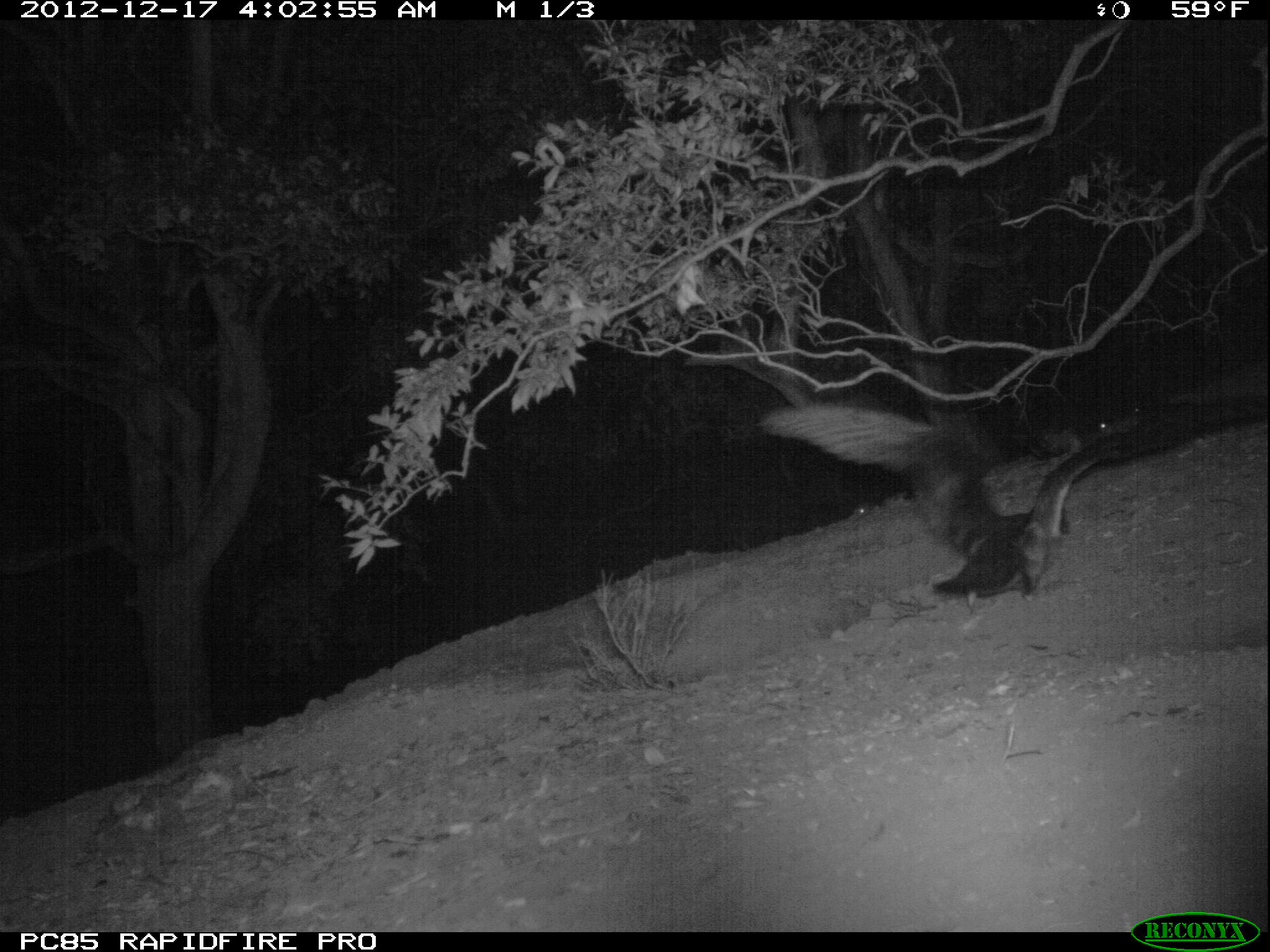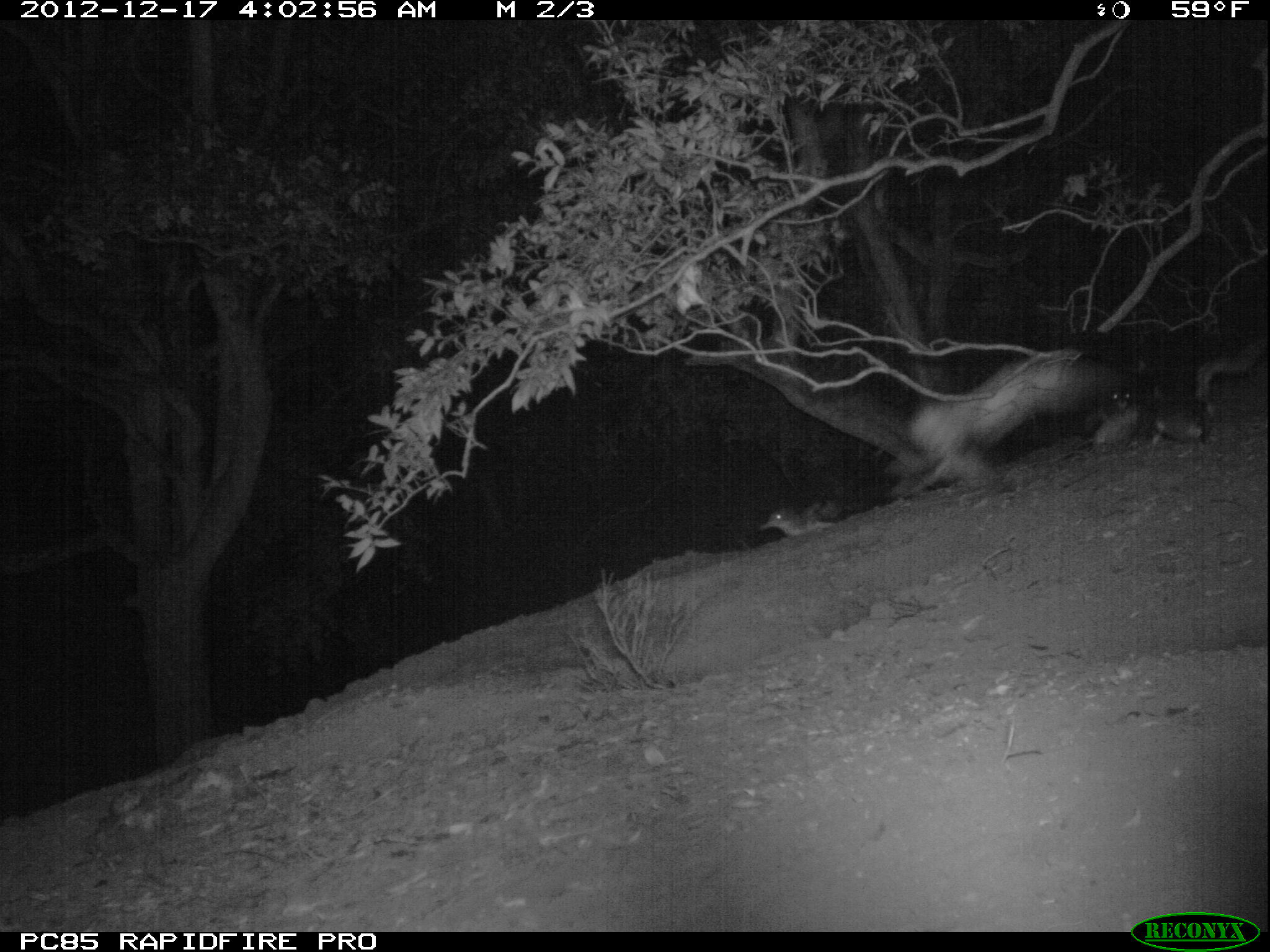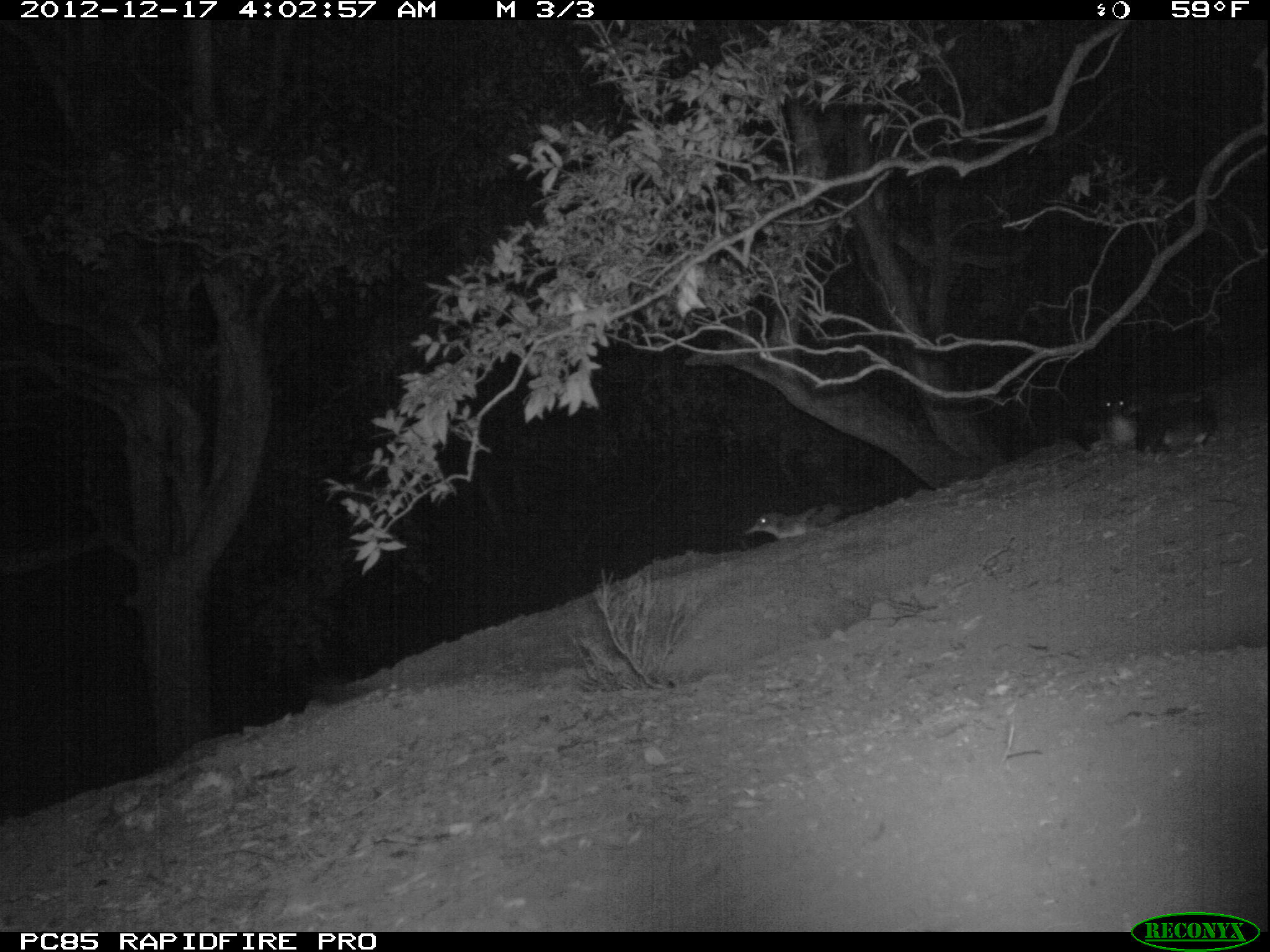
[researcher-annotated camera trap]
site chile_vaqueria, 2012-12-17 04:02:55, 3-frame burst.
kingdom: Animalia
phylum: Chordata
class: Aves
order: Procellariiformes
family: Procellariidae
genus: Calonectris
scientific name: Calonectris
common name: shearwater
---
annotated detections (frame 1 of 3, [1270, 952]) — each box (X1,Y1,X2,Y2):
shearwater: (731,395,1137,604); (849,500,873,524); (1094,416,1117,440)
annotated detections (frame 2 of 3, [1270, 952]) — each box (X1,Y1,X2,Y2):
shearwater: (874,345,1085,494); (1143,343,1270,448); (1077,369,1148,454); (754,498,843,541)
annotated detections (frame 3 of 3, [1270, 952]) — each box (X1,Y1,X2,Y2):
shearwater: (1139,387,1223,462); (1060,392,1139,456); (740,504,832,545)